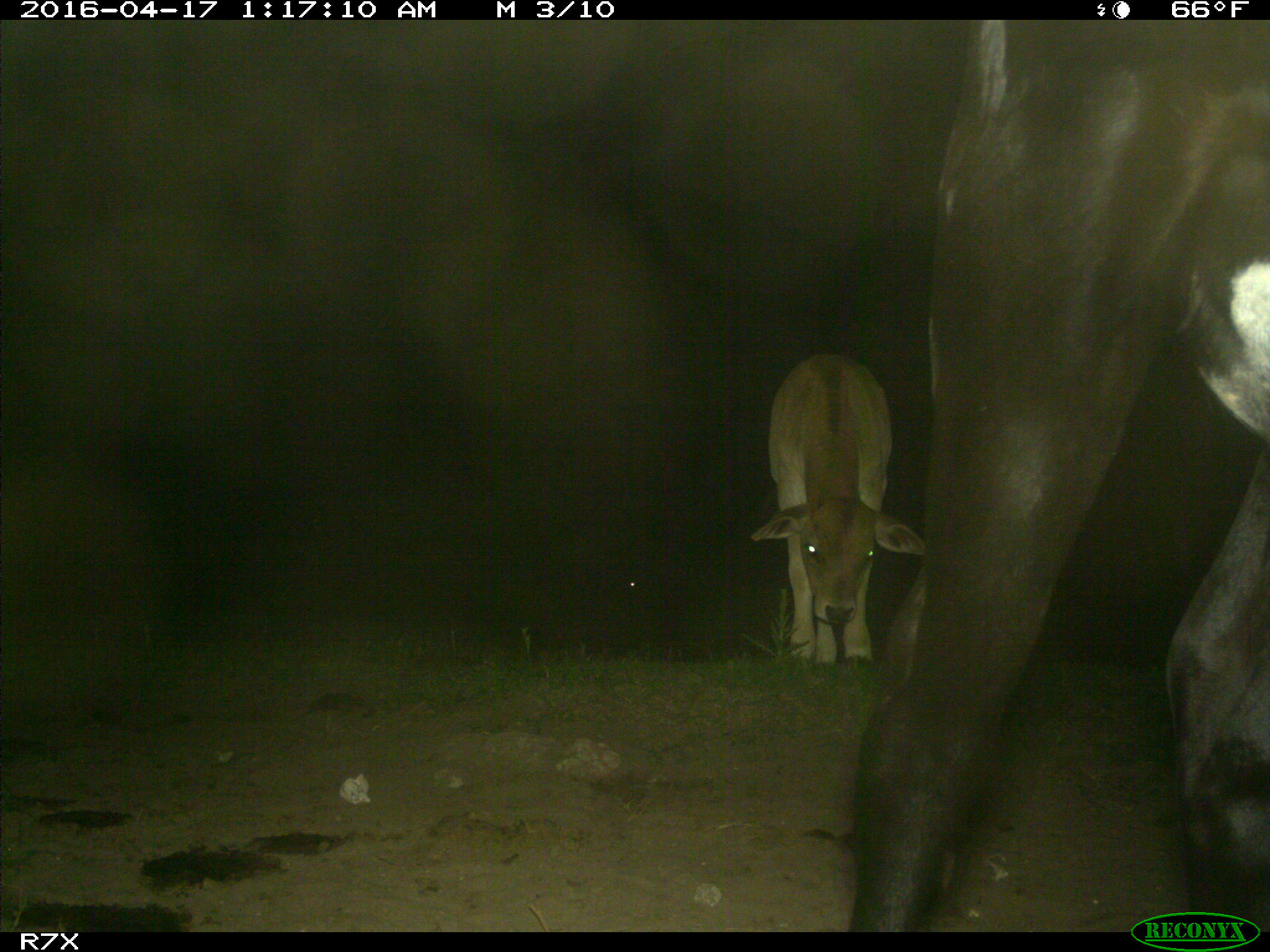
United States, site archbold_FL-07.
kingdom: Animalia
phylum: Chordata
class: Mammalia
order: Artiodactyla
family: Bovidae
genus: Bos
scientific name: Bos taurus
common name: domestic cow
Bos taurus (domestic cow).